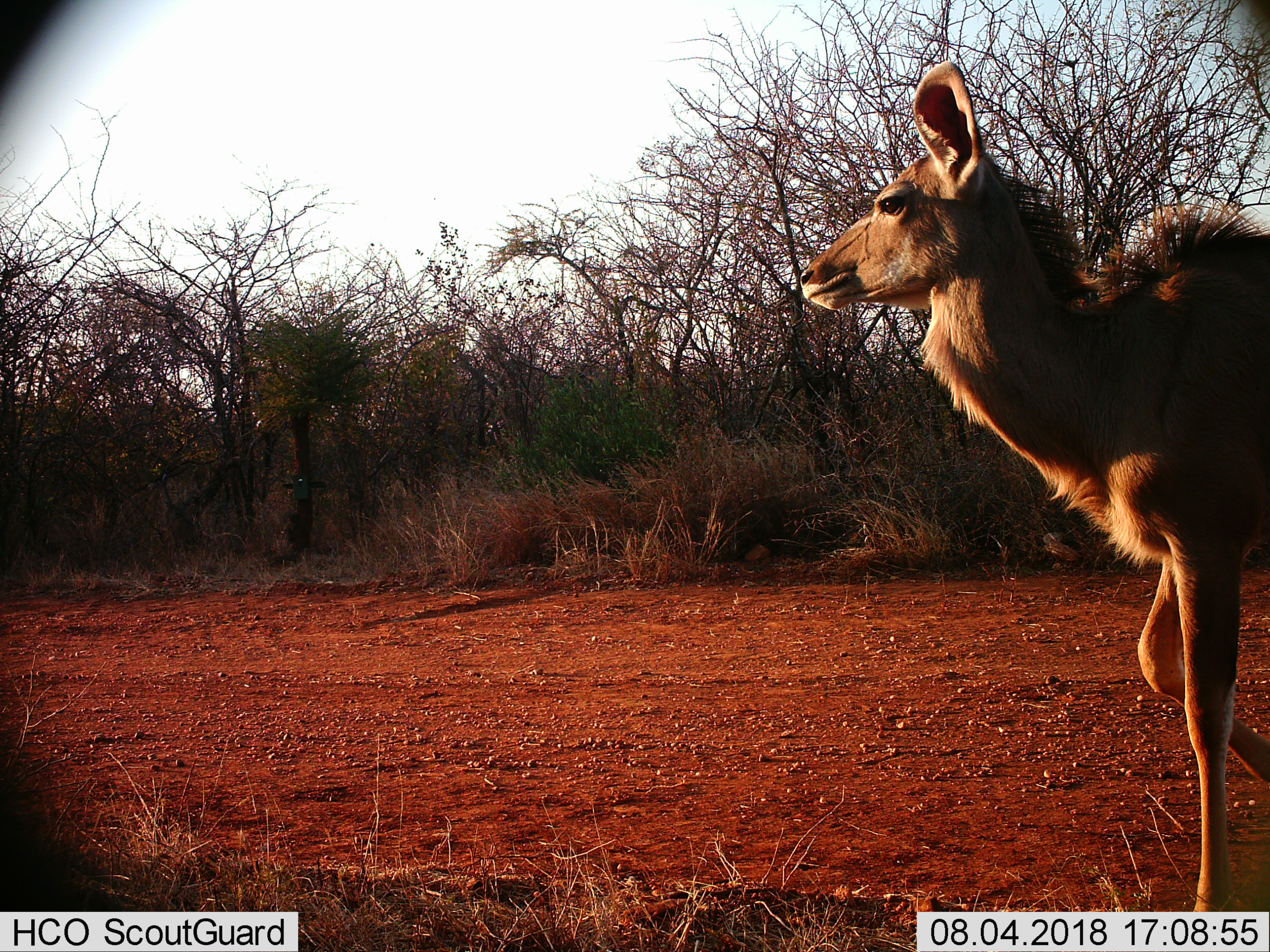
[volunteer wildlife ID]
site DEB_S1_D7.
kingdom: Animalia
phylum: Chordata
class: Mammalia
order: Artiodactyla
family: Bovidae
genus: Tragelaphus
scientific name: Tragelaphus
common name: kudu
Kudu (Tragelaphus), count 1. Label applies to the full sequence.